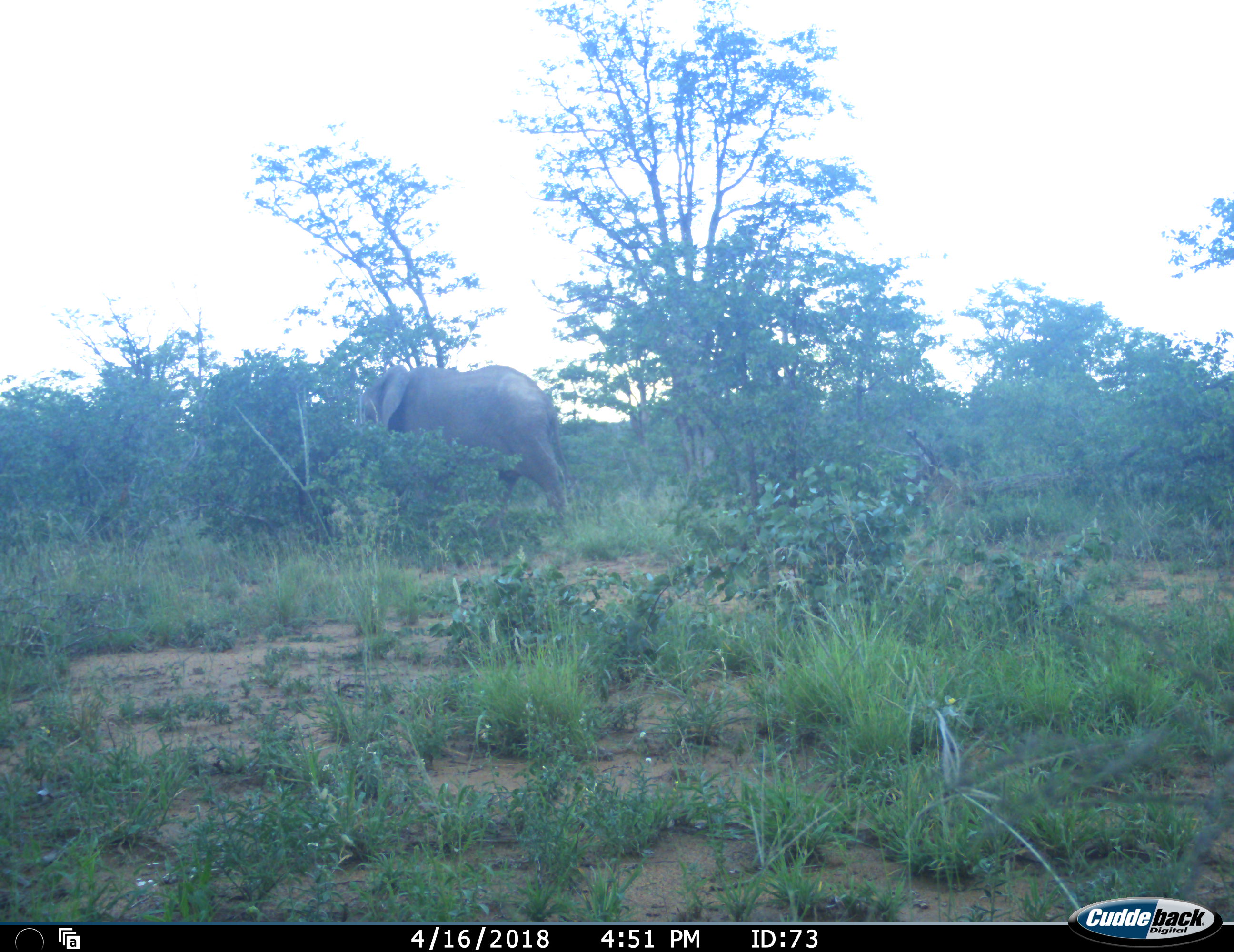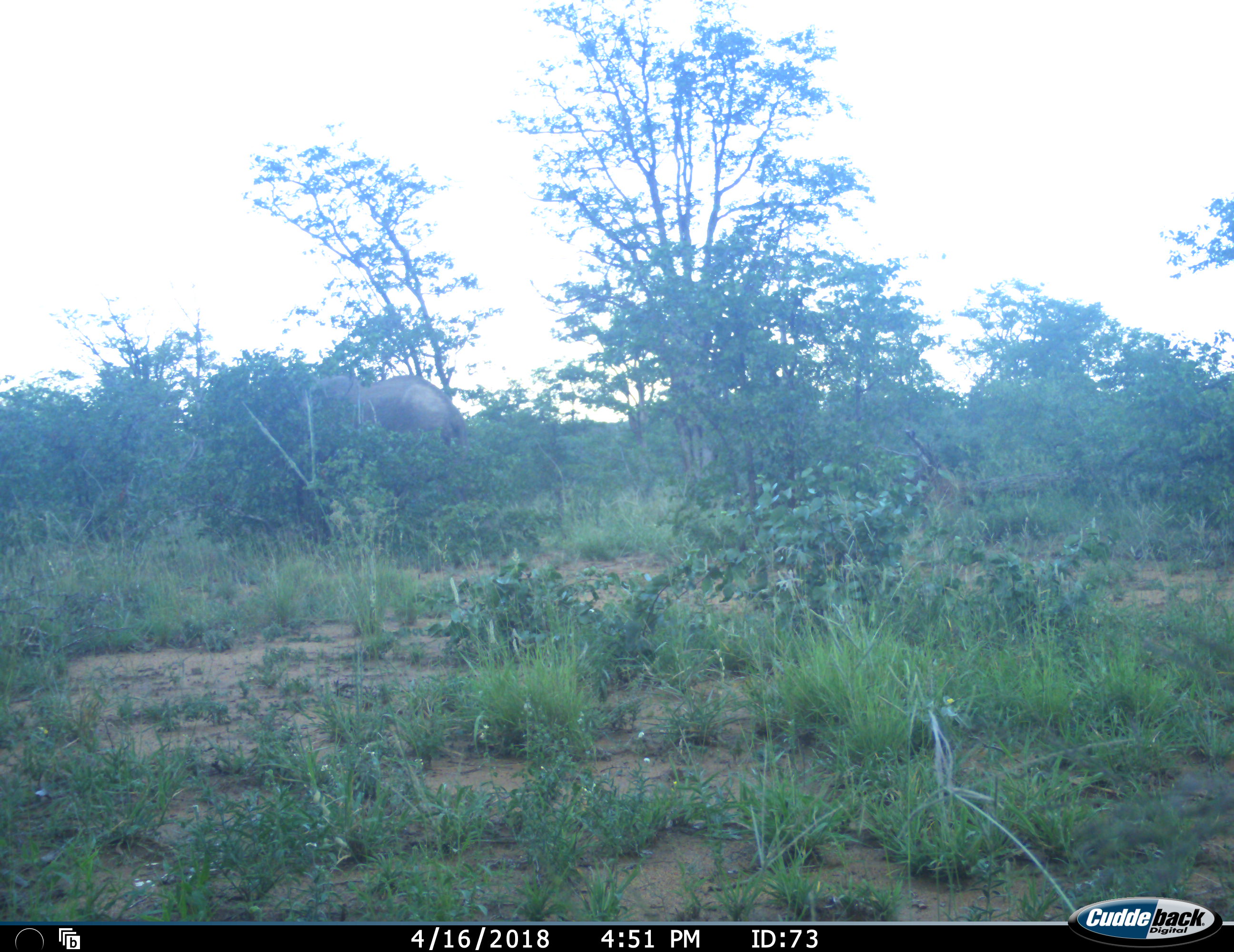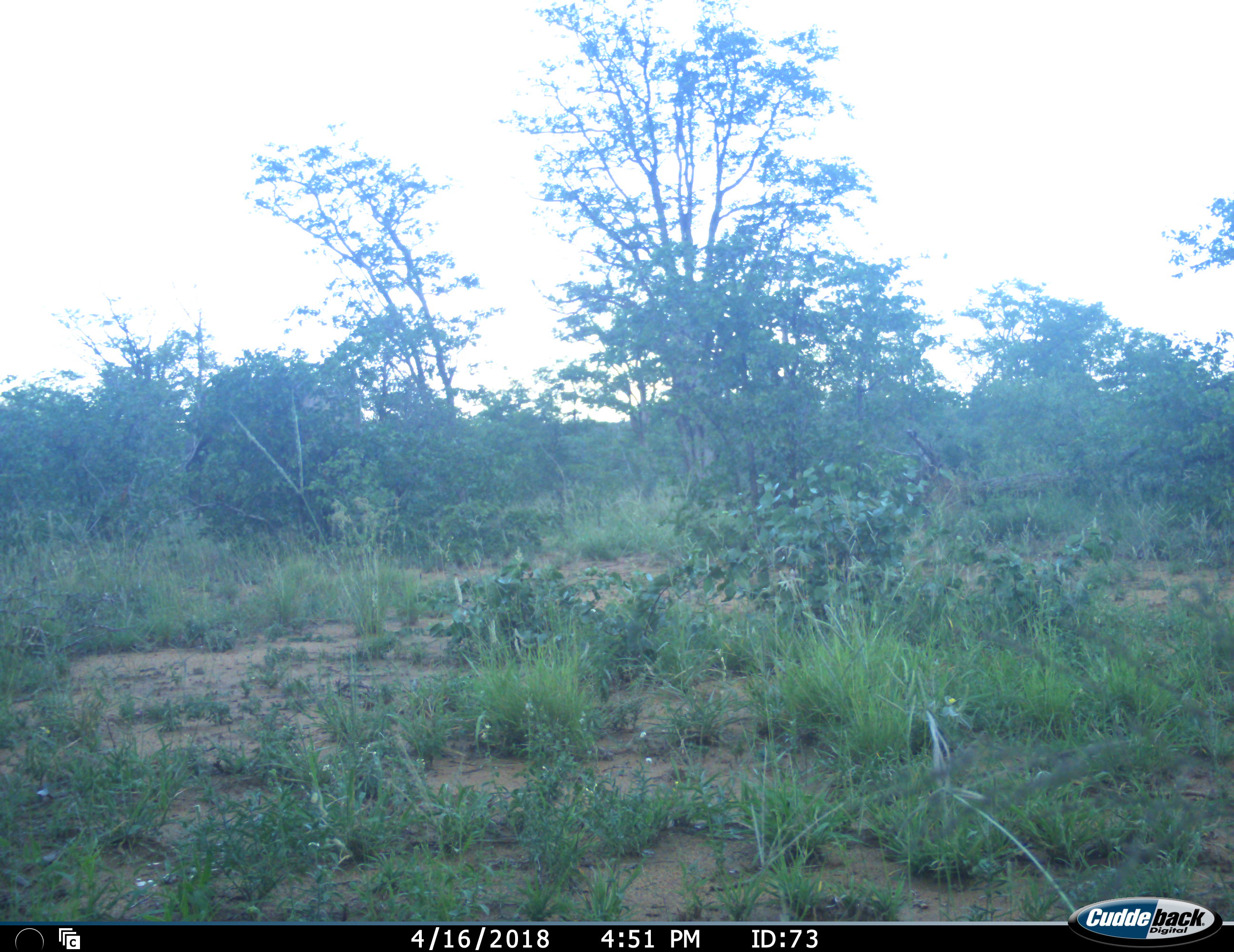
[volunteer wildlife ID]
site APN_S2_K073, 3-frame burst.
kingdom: Animalia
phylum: Chordata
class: Mammalia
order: Proboscidea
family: Elephantidae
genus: Loxodonta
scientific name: Loxodonta africana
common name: african bush elephant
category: elephant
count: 1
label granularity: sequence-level